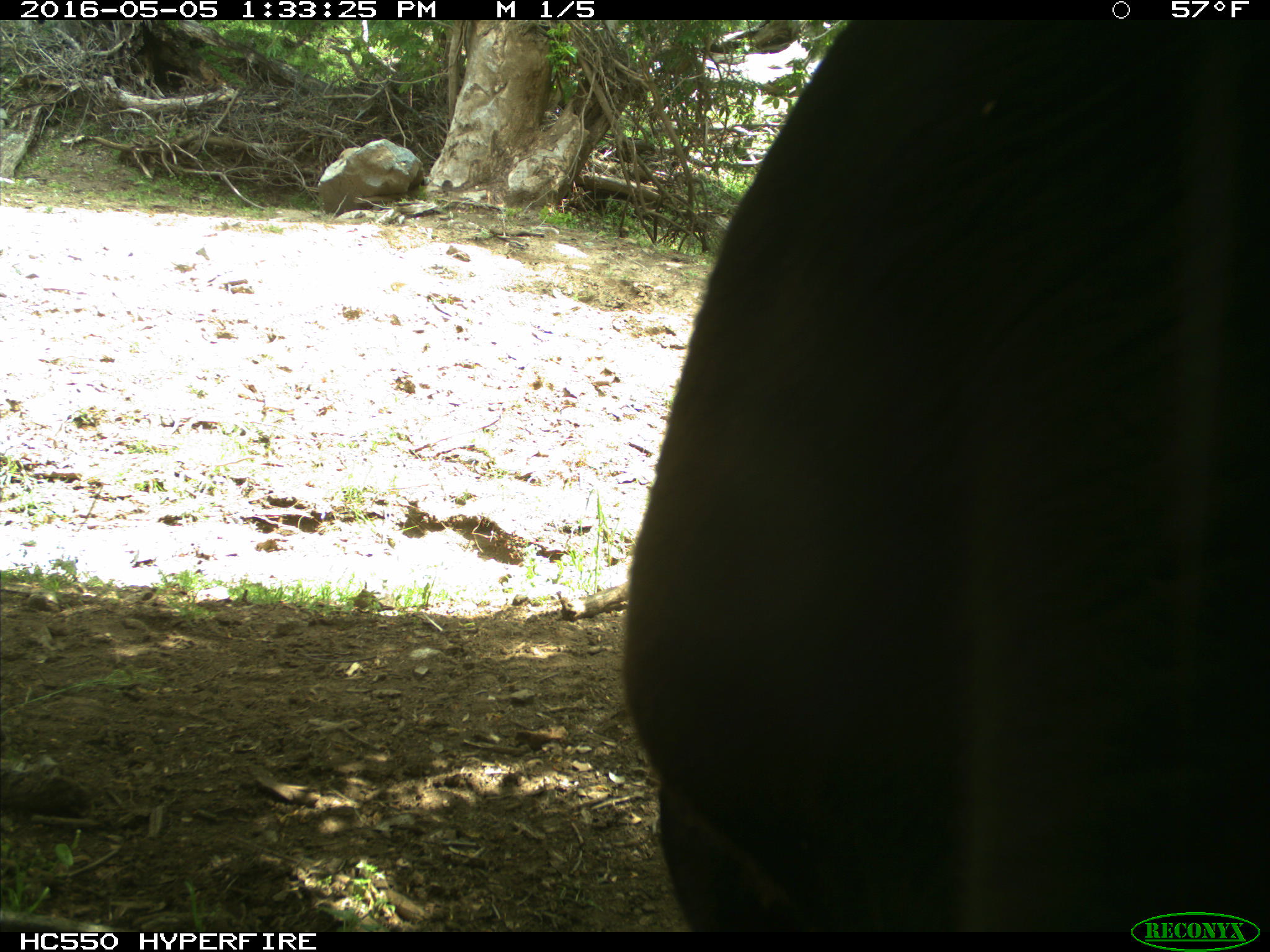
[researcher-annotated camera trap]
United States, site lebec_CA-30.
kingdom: Animalia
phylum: Chordata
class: Mammalia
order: Artiodactyla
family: Bovidae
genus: Bos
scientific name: Bos taurus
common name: domestic cow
Bos taurus (domestic cow).